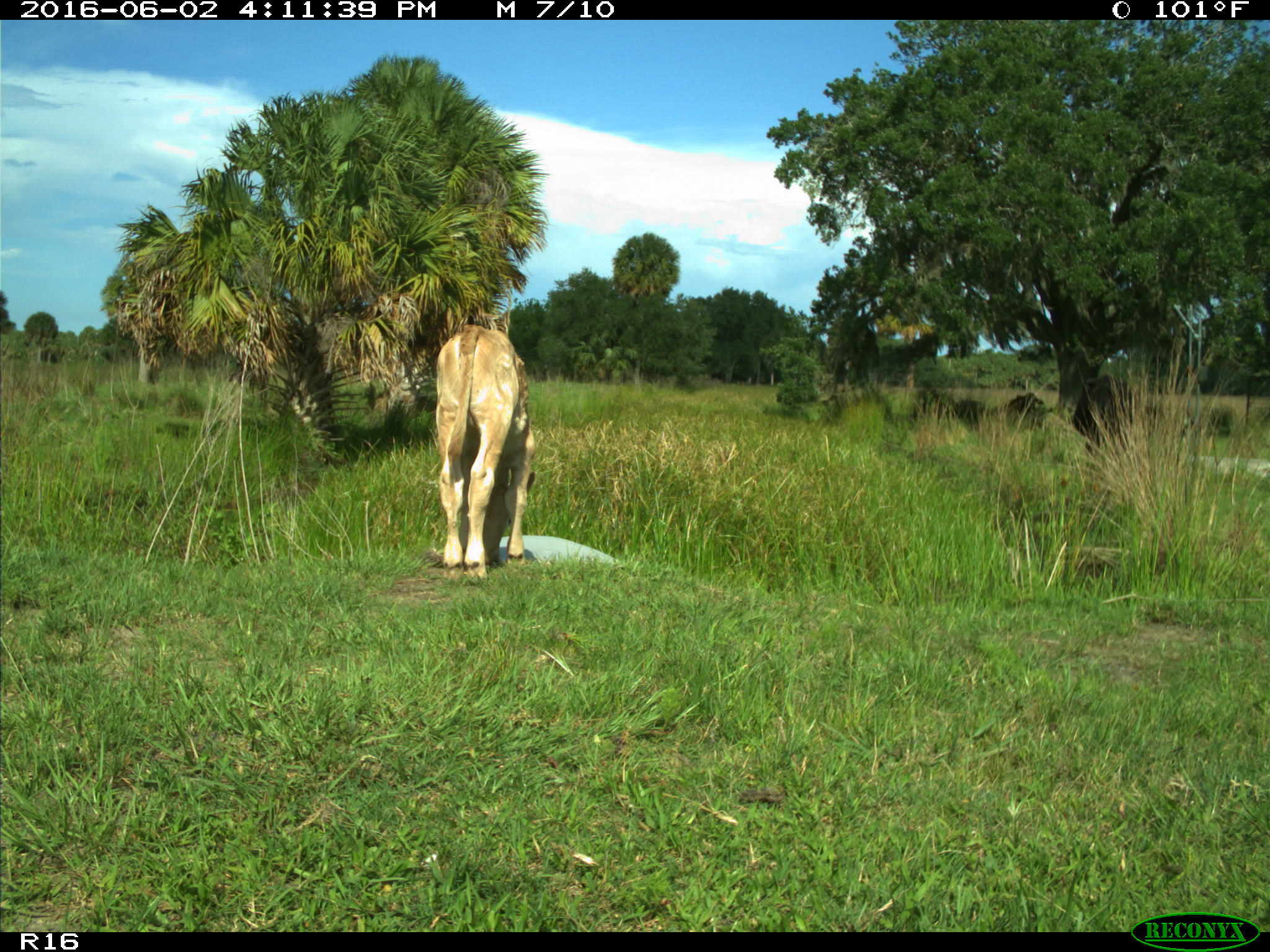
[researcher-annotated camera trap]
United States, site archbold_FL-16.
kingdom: Animalia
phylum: Chordata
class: Mammalia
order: Artiodactyla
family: Bovidae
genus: Bos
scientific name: Bos taurus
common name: domestic cow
Bos taurus (domestic cow).